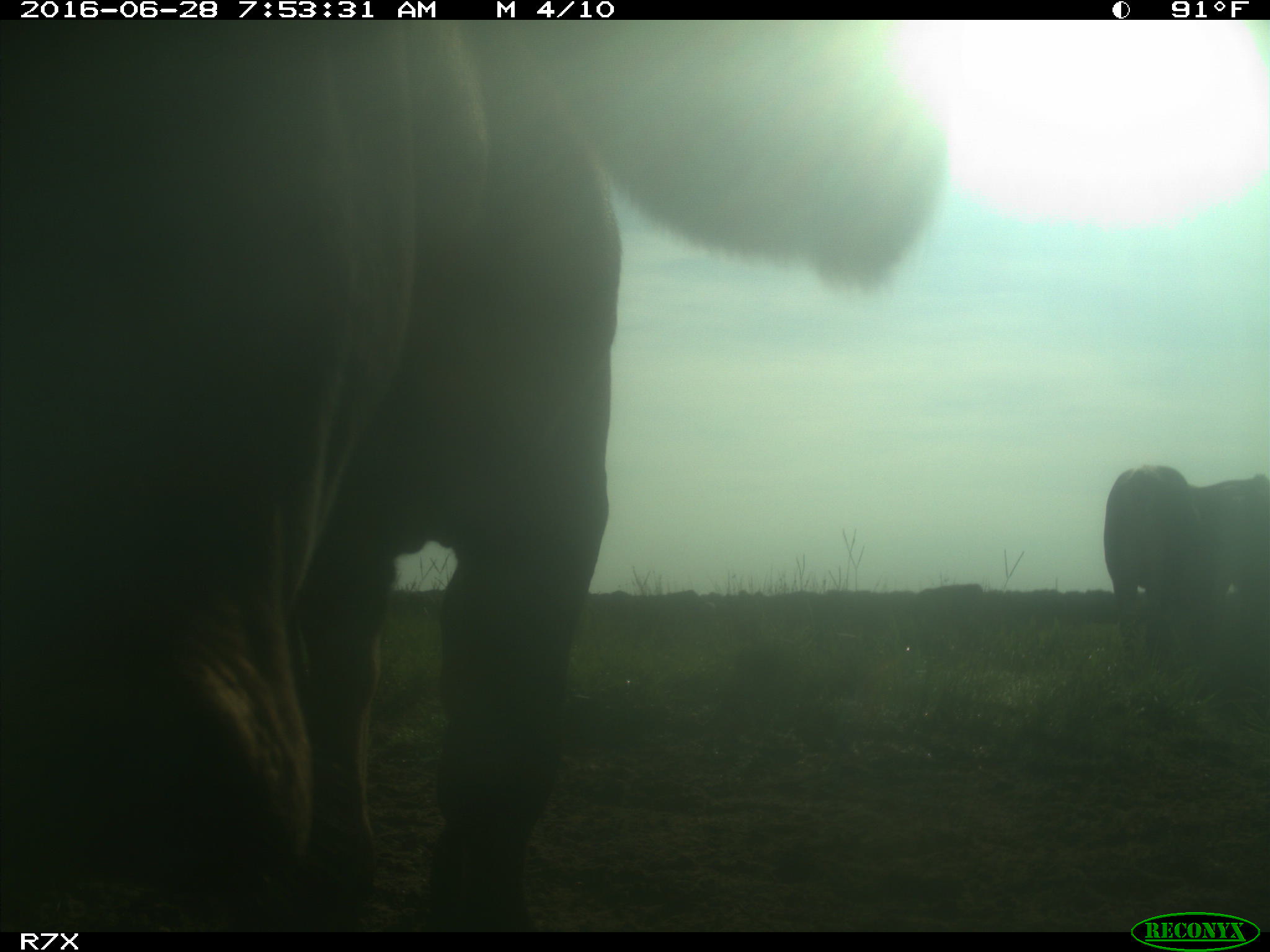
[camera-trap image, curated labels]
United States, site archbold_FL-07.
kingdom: Animalia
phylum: Chordata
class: Mammalia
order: Artiodactyla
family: Bovidae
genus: Bos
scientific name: Bos taurus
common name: domestic cow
Bos taurus (domestic cow).